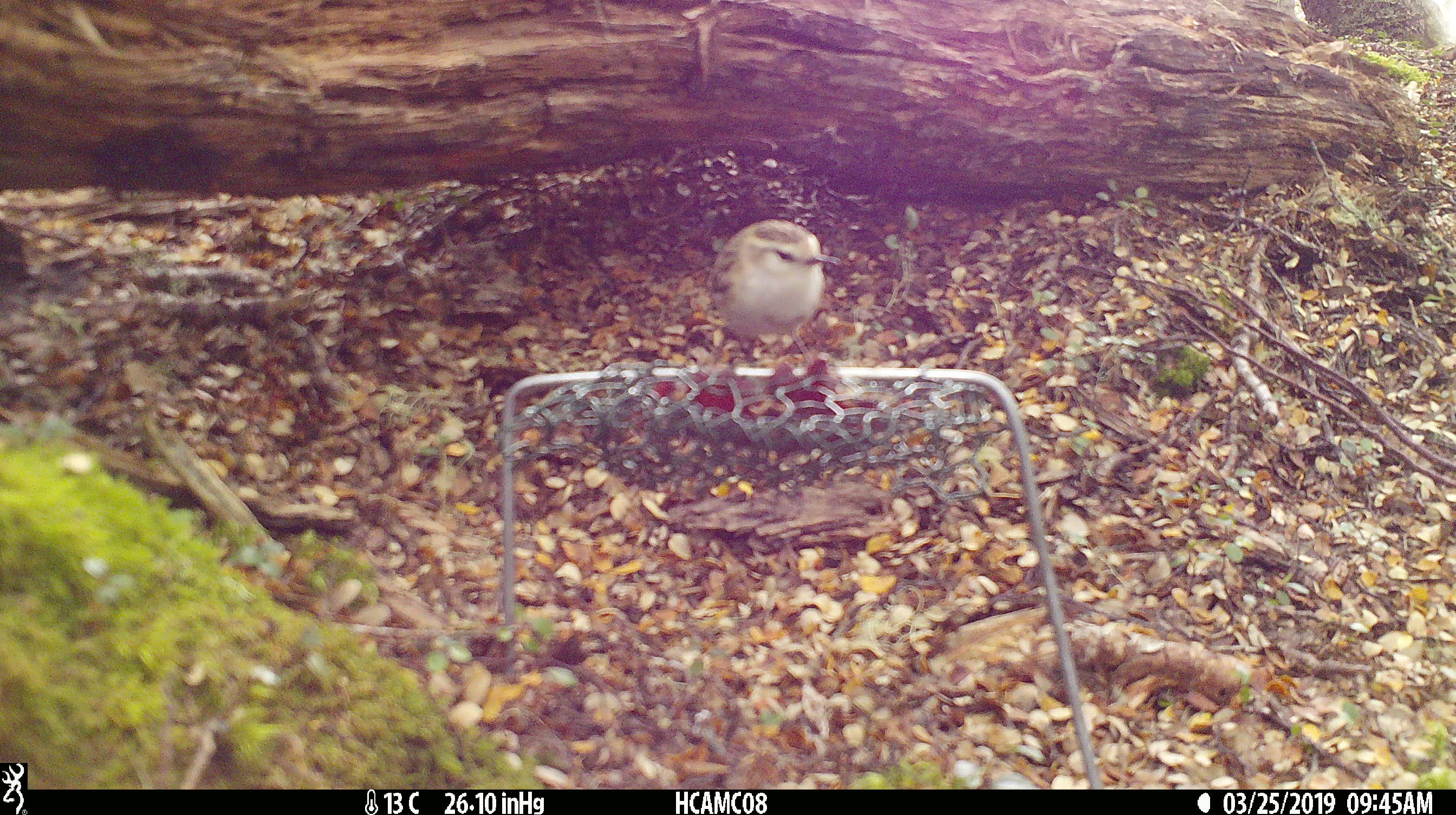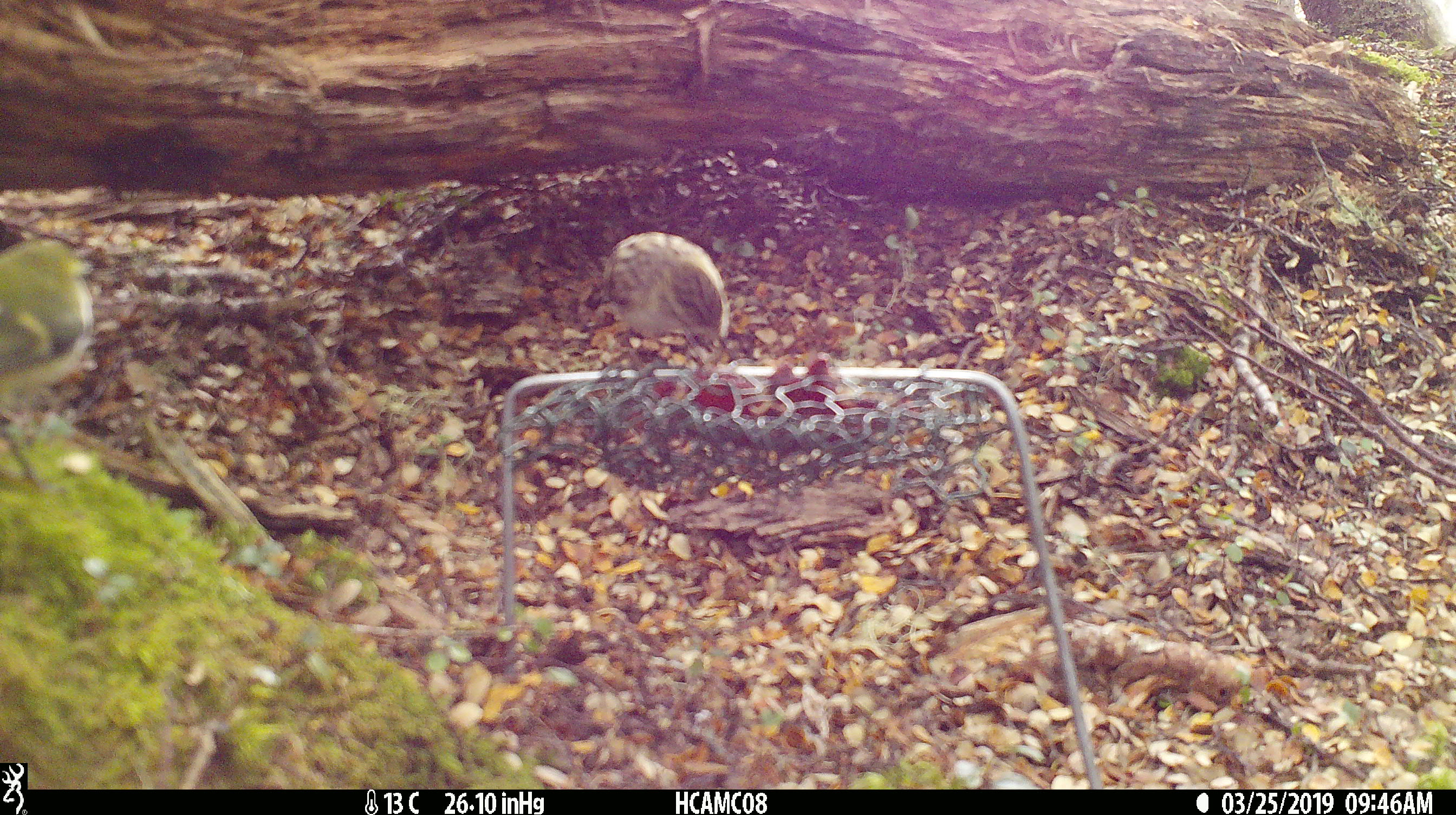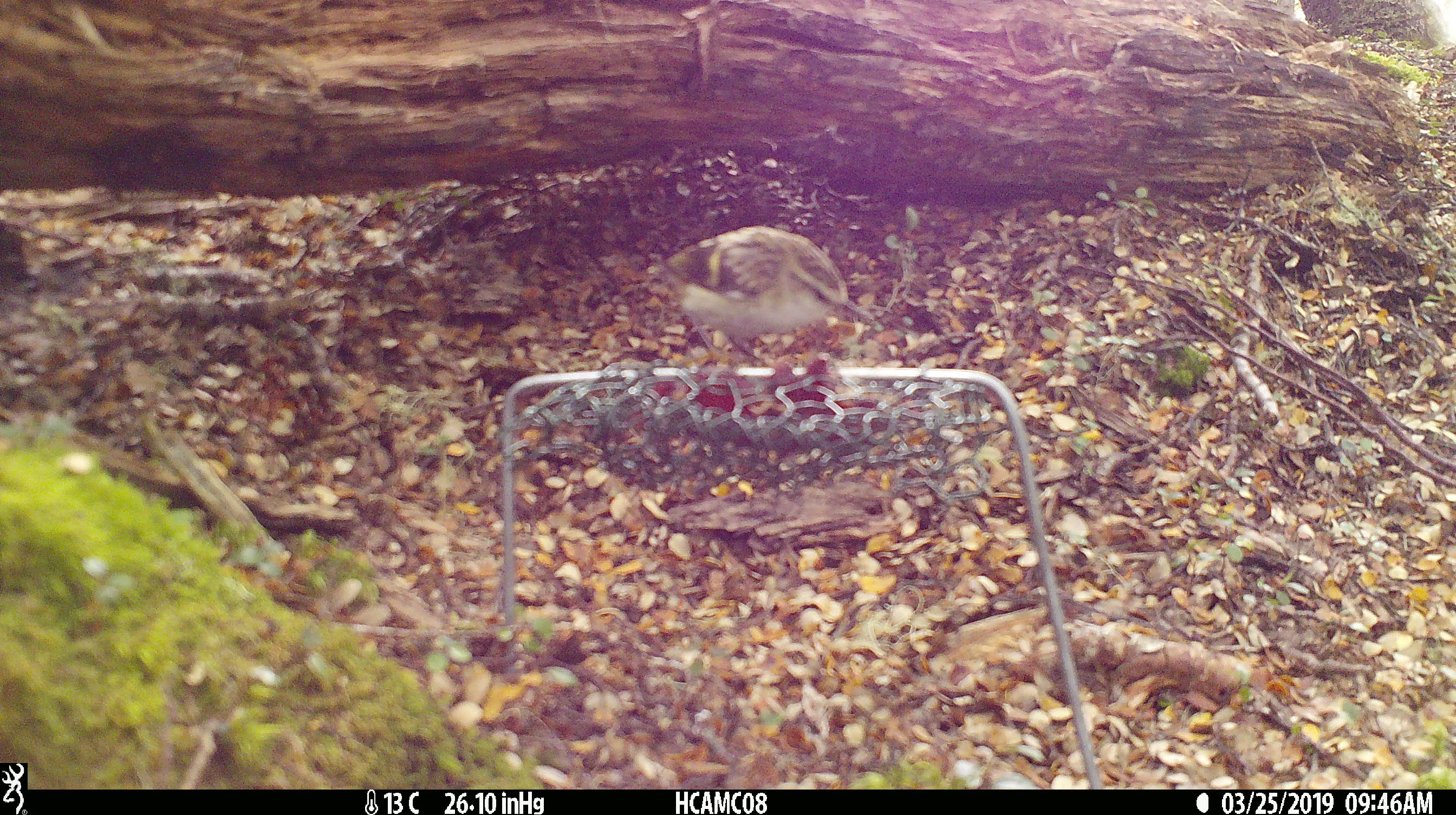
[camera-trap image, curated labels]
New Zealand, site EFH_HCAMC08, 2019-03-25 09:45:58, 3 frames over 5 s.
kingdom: Animalia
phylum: Chordata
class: Aves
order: Passeriformes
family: Acanthisittidae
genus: Acanthisitta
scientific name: Acanthisitta chloris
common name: rifleman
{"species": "rifleman (Acanthisitta chloris)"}